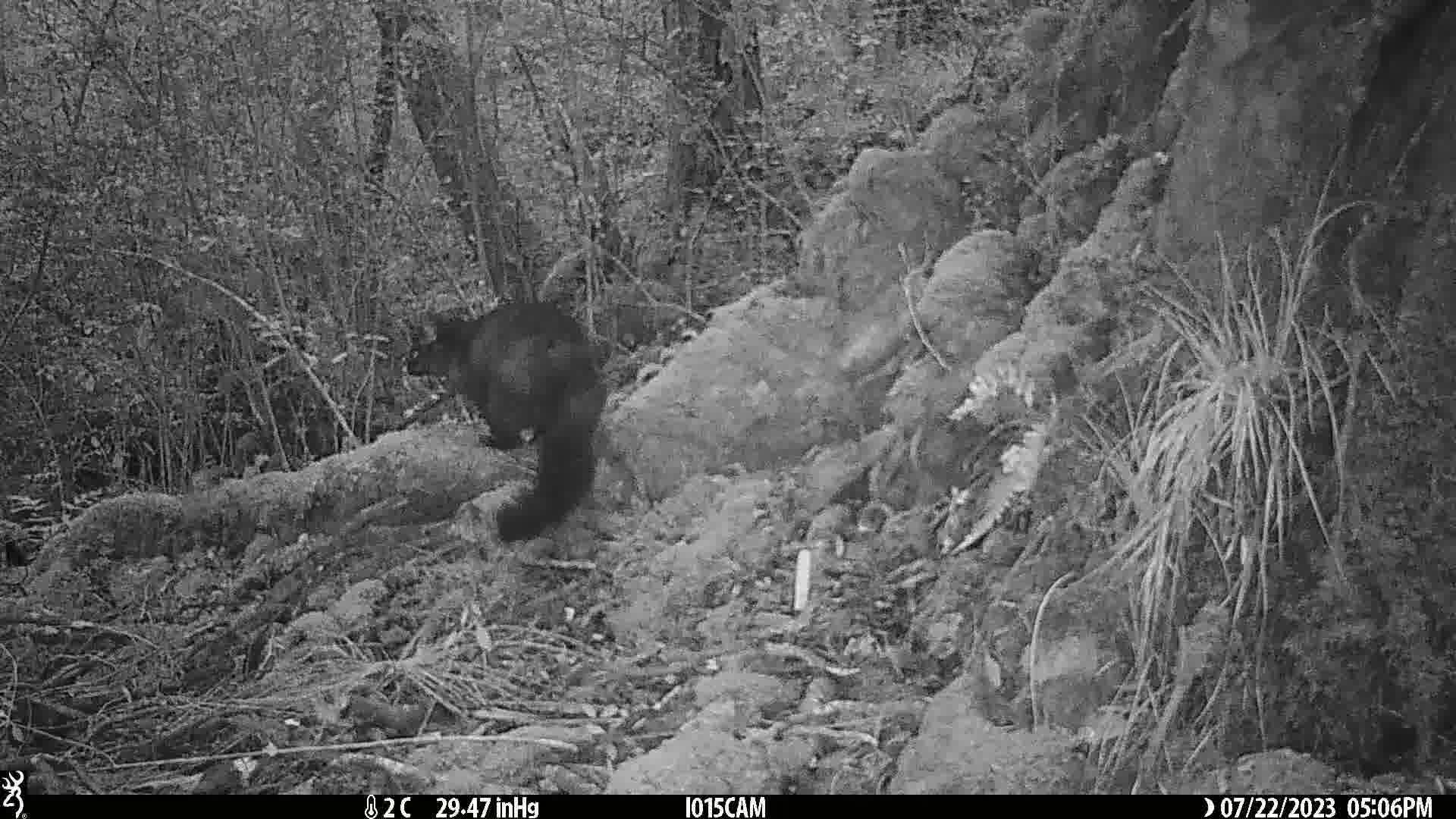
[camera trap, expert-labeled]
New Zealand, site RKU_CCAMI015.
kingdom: Animalia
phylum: Chordata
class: Mammalia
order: Diprotodontia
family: Phalangeridae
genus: Trichosurus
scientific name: Trichosurus vulpecula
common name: common brushtail possum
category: possum